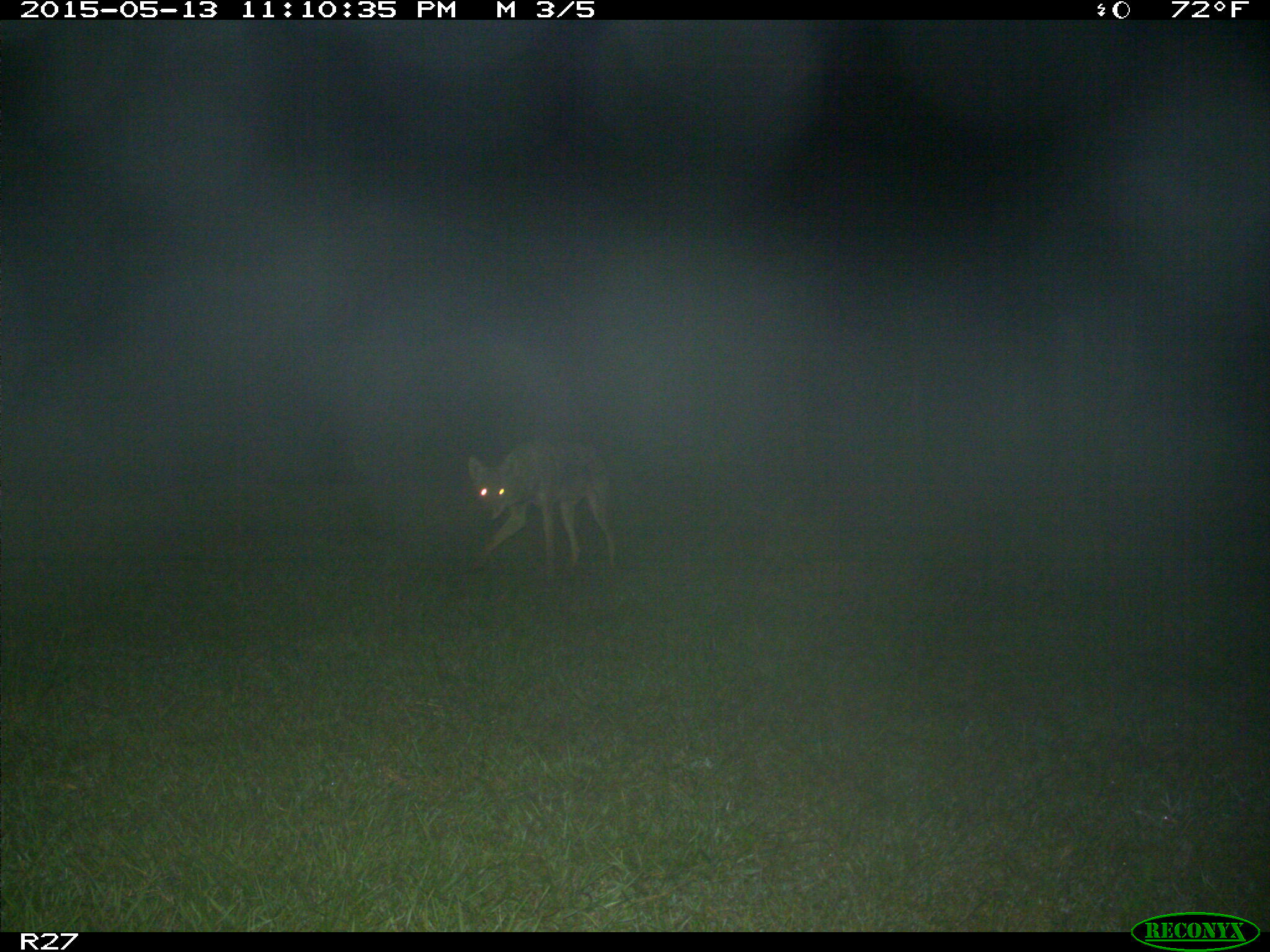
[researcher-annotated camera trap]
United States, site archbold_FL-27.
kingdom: Animalia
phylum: Chordata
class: Mammalia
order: Carnivora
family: Canidae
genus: Canis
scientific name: Canis latrans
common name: coyote